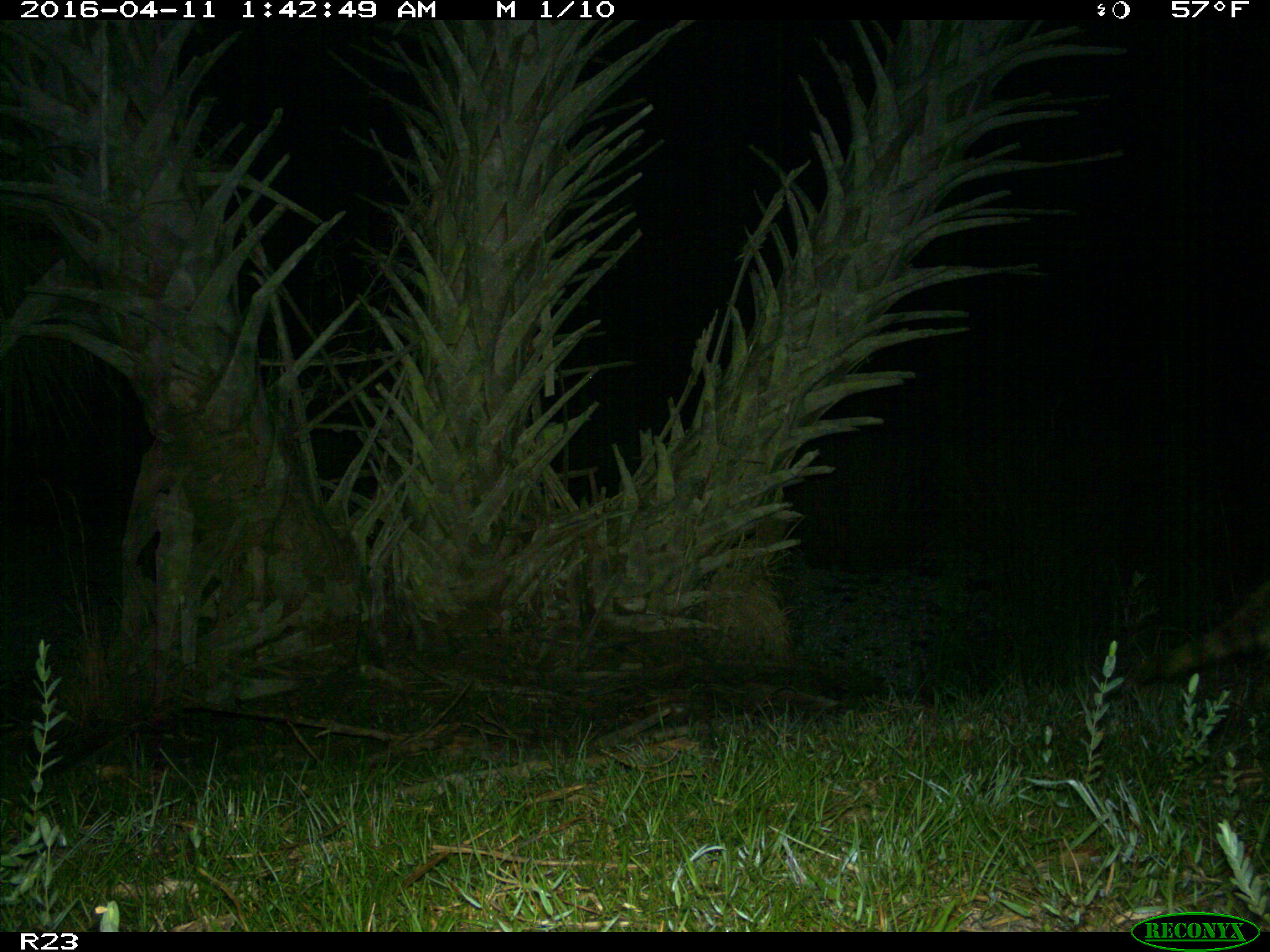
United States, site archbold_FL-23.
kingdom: Animalia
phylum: Chordata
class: Mammalia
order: Carnivora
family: Procyonidae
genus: Procyon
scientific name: Procyon lotor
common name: common raccoon